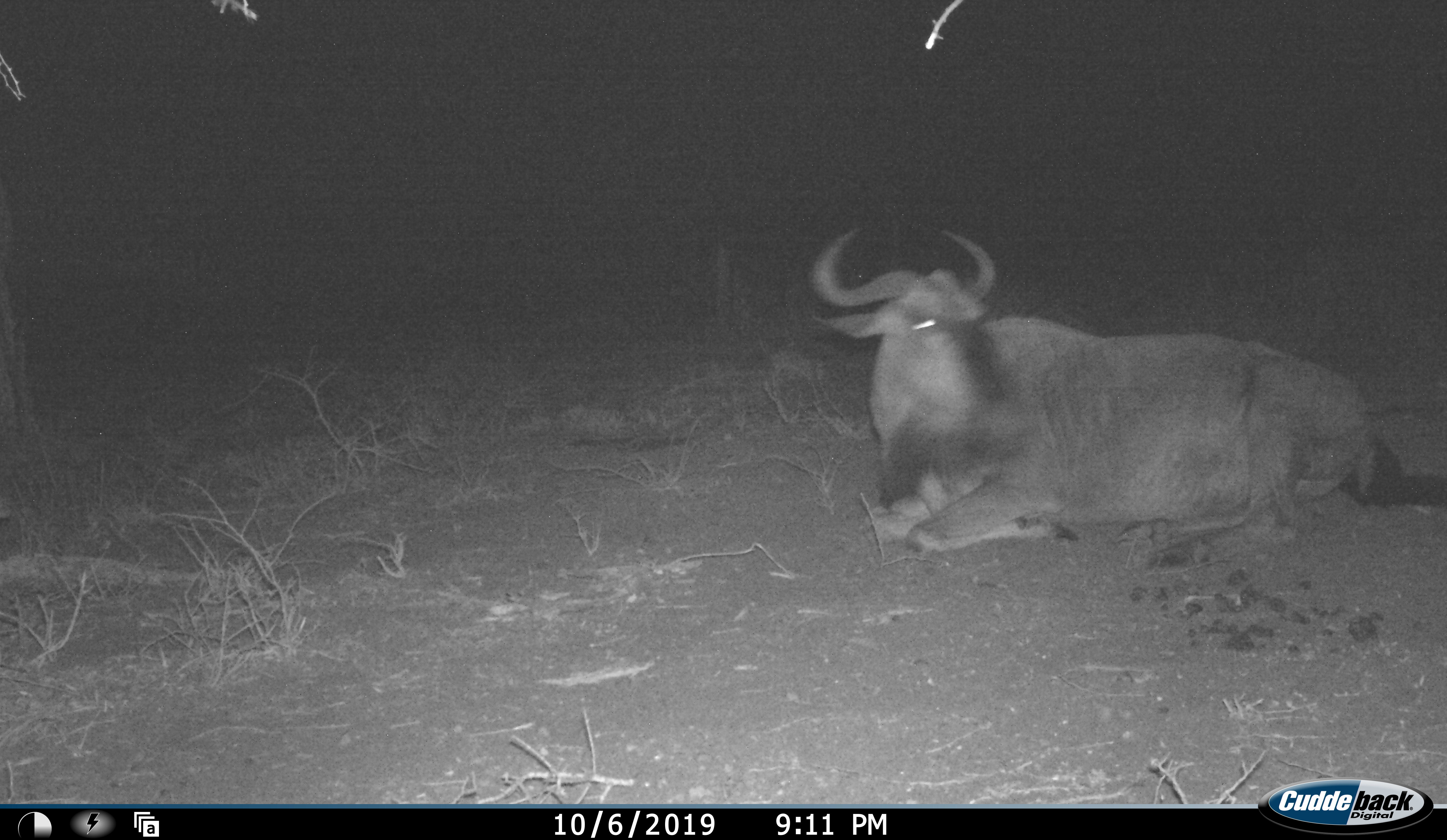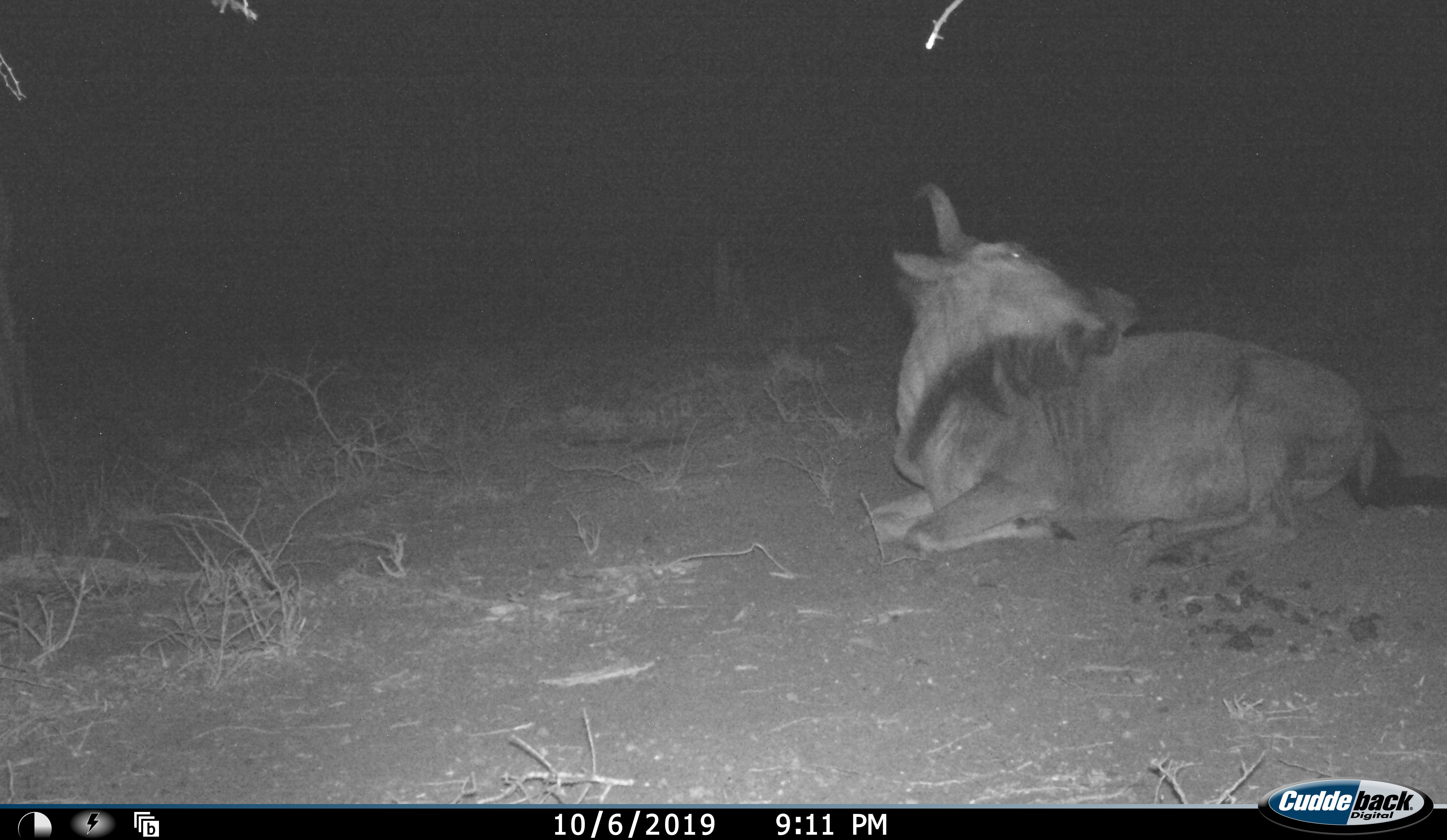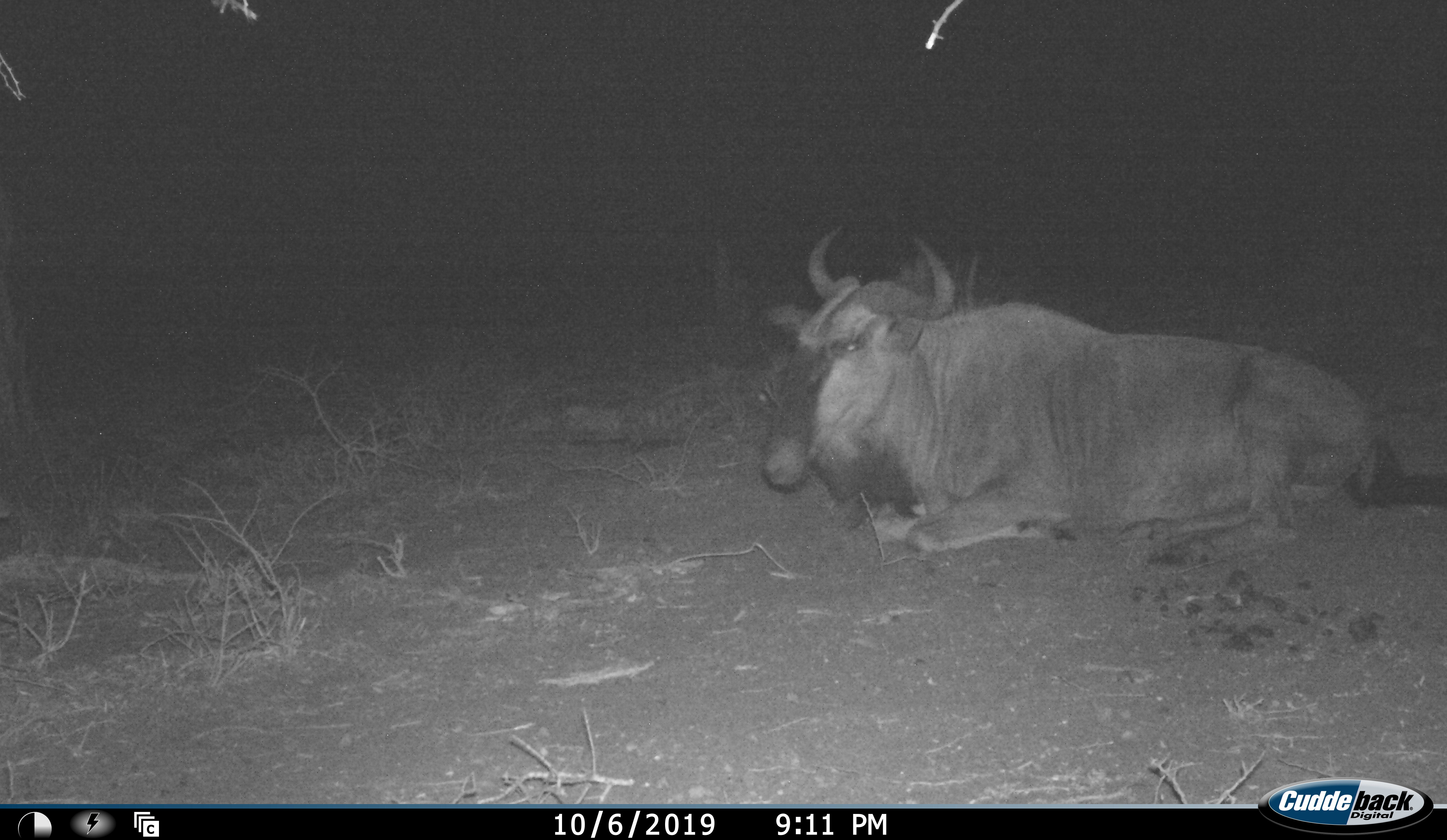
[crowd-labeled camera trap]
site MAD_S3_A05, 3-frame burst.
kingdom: Animalia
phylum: Chordata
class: Mammalia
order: Artiodactyla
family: Bovidae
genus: Connochaetes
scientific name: Connochaetes taurinus taurinus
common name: blue wildebeest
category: wildebeestblue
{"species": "wildebeestblue (blue wildebeest) (Connochaetes taurinus taurinus)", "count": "1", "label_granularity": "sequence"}